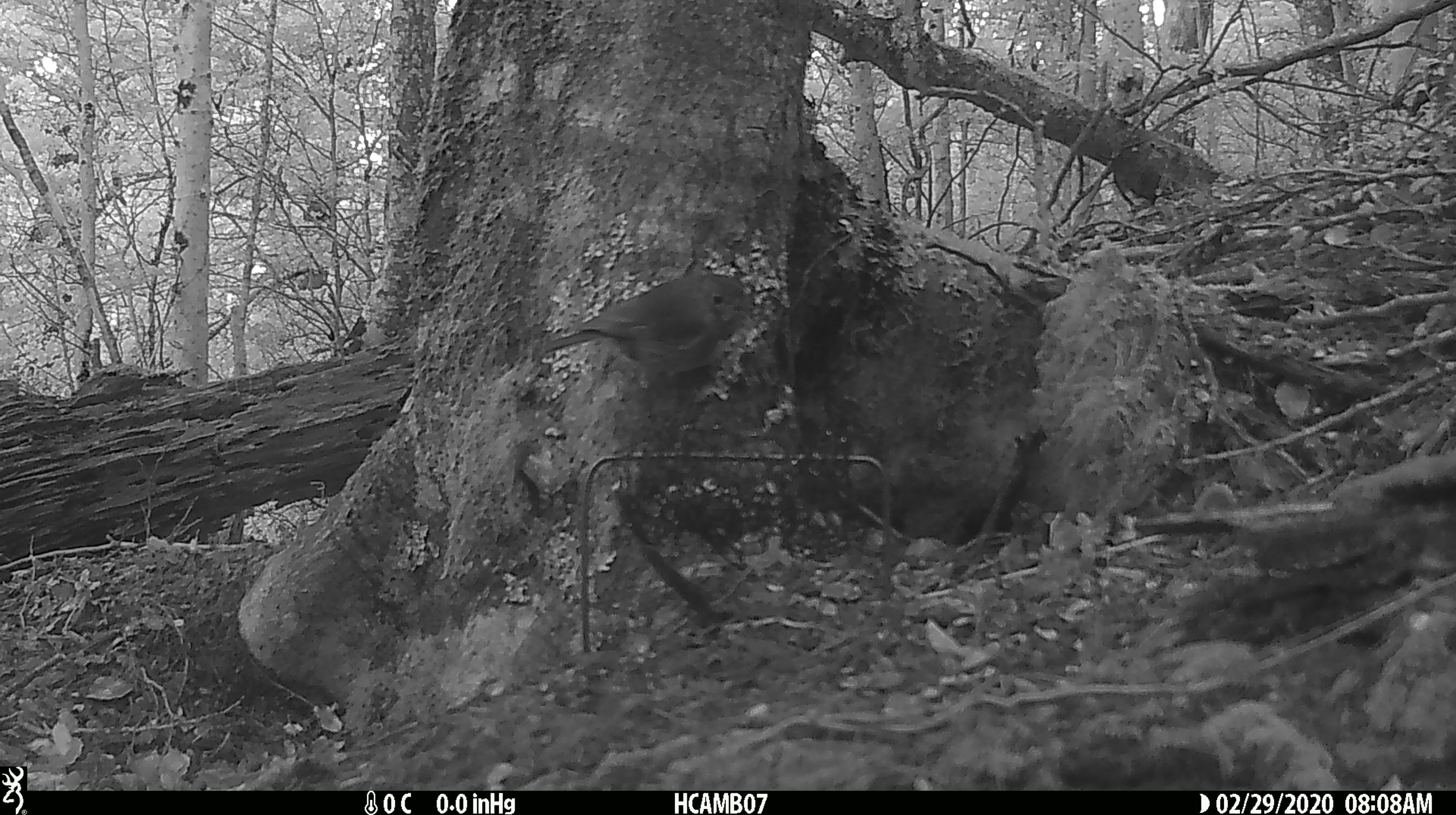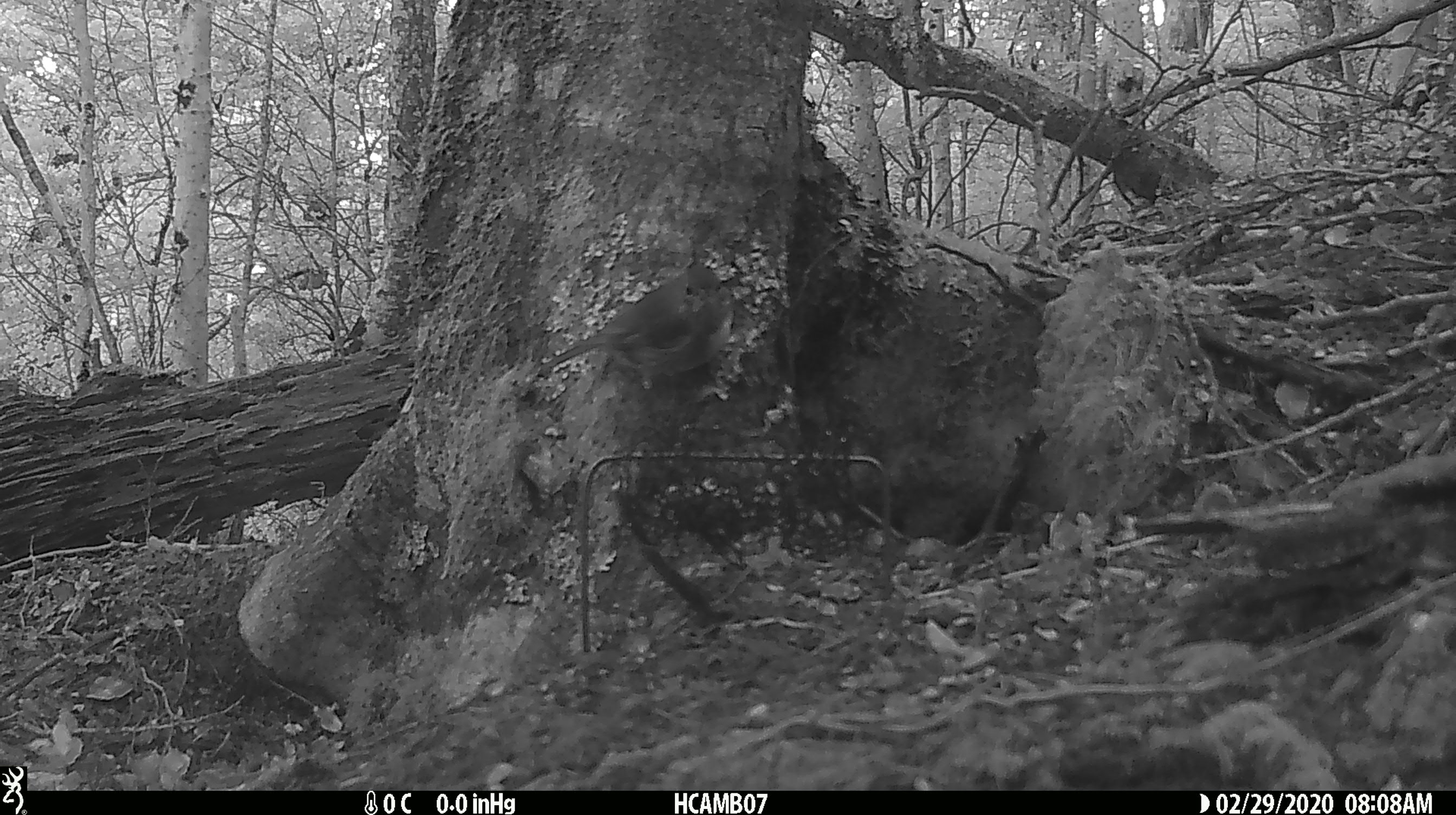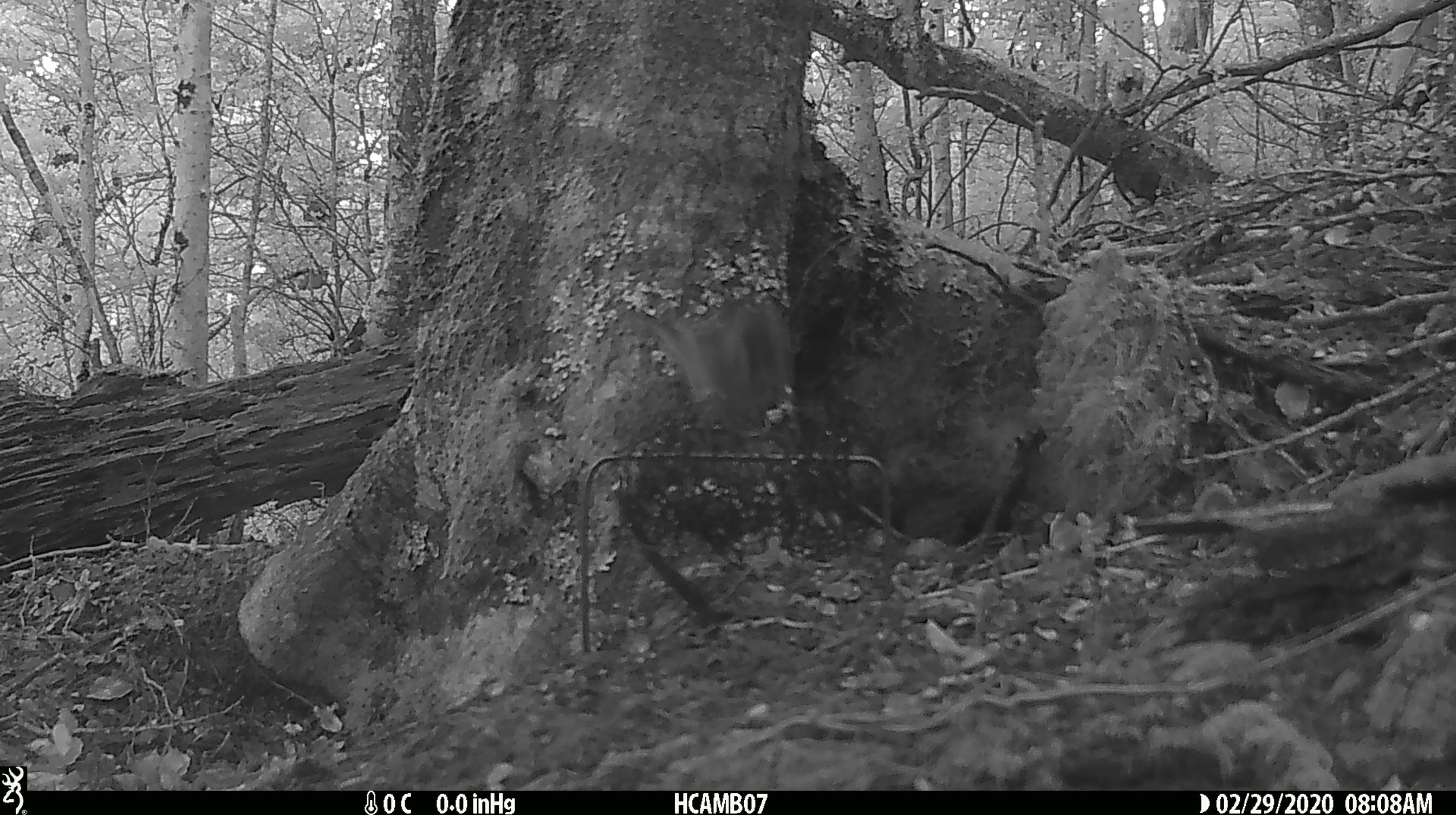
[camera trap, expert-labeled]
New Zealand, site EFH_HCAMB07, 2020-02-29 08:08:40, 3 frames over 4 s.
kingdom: Animalia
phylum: Chordata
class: Aves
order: Passeriformes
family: Petroicidae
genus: Petroica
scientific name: Petroica australis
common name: new zealand robin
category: robin